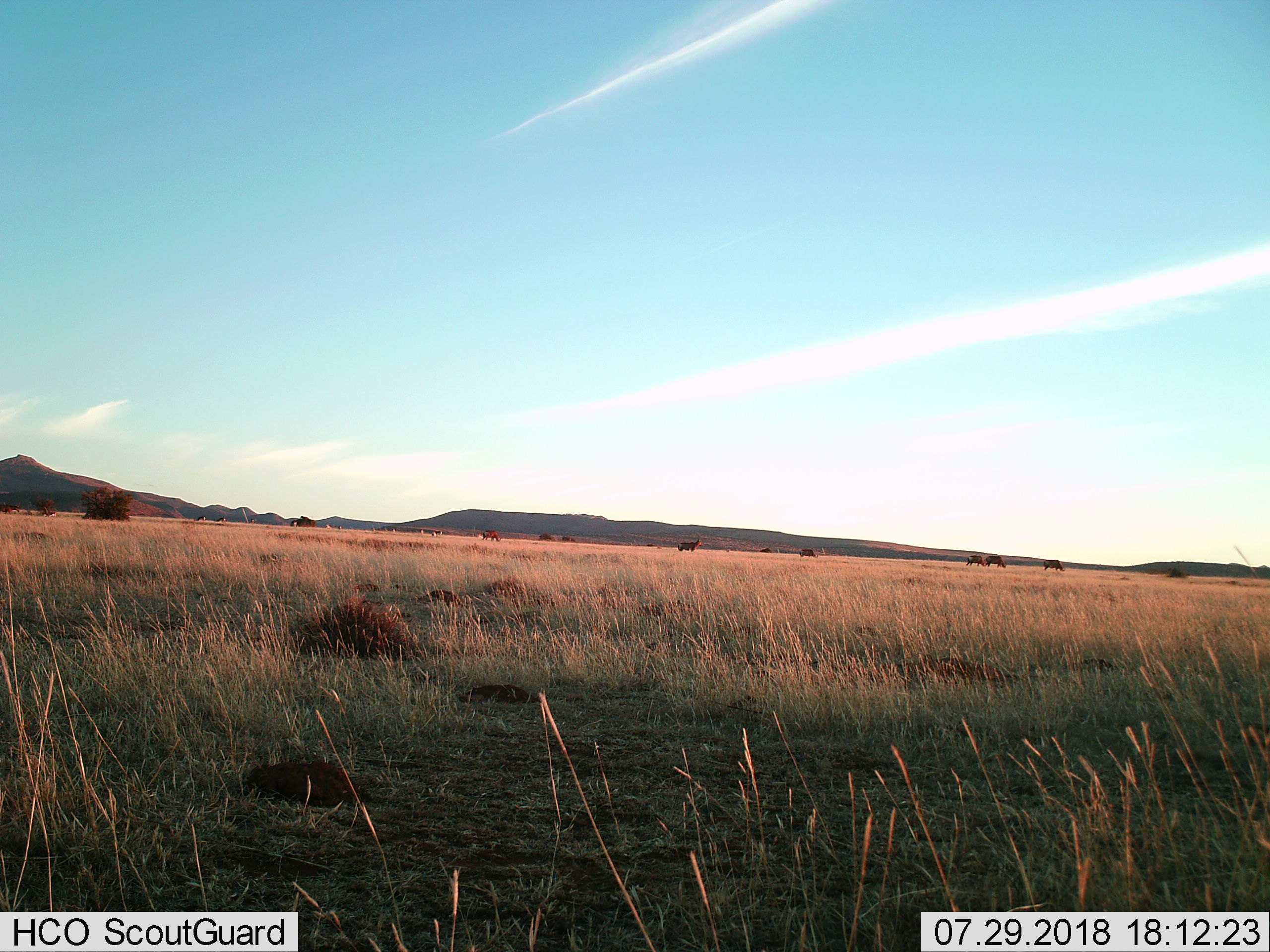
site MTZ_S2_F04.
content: unidentified animal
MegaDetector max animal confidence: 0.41